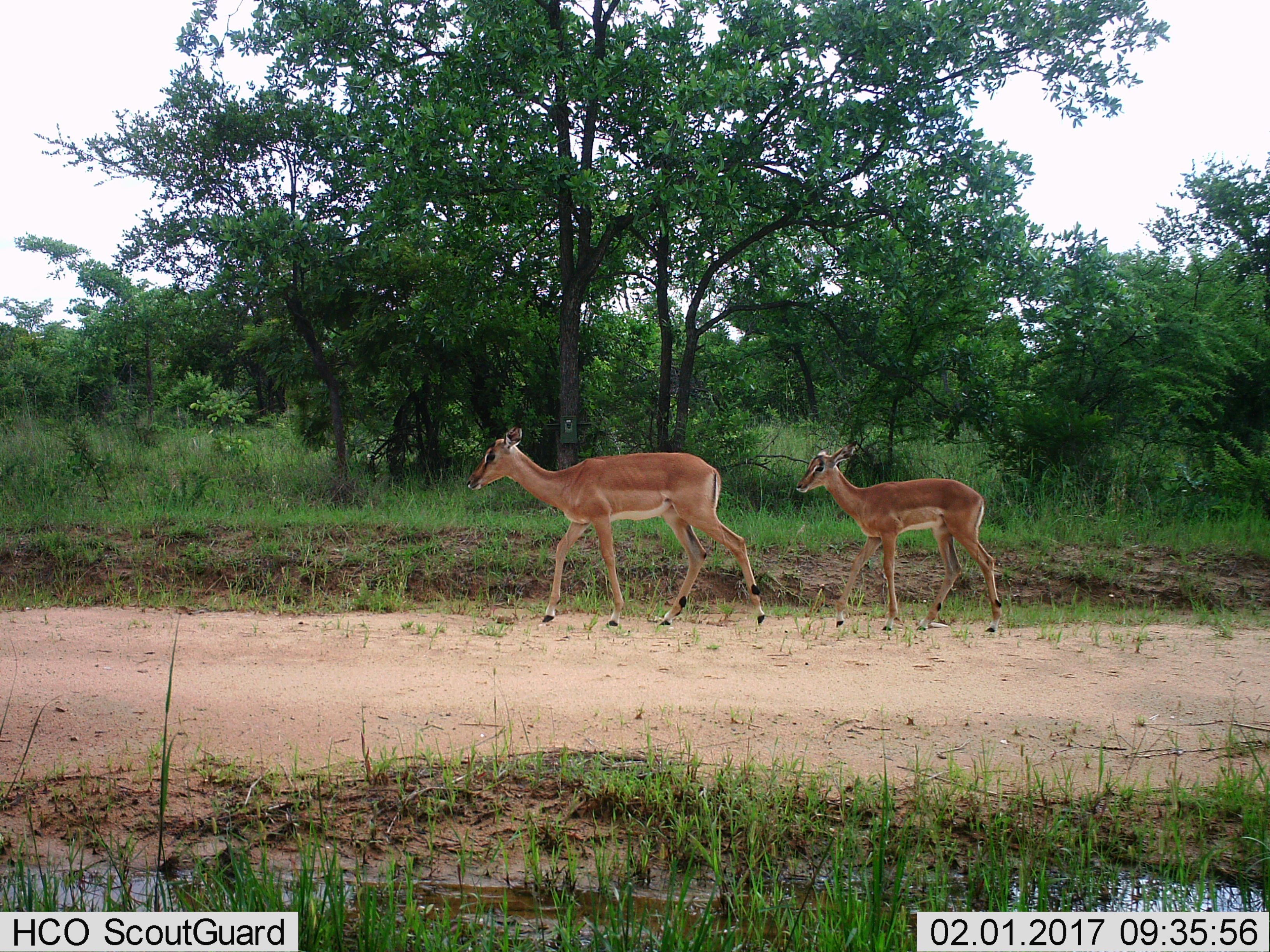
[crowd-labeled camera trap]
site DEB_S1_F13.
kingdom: Animalia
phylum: Chordata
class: Mammalia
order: Artiodactyla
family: Bovidae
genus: Aepyceros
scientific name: Aepyceros melampus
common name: impala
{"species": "impala (Aepyceros melampus)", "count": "2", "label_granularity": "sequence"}